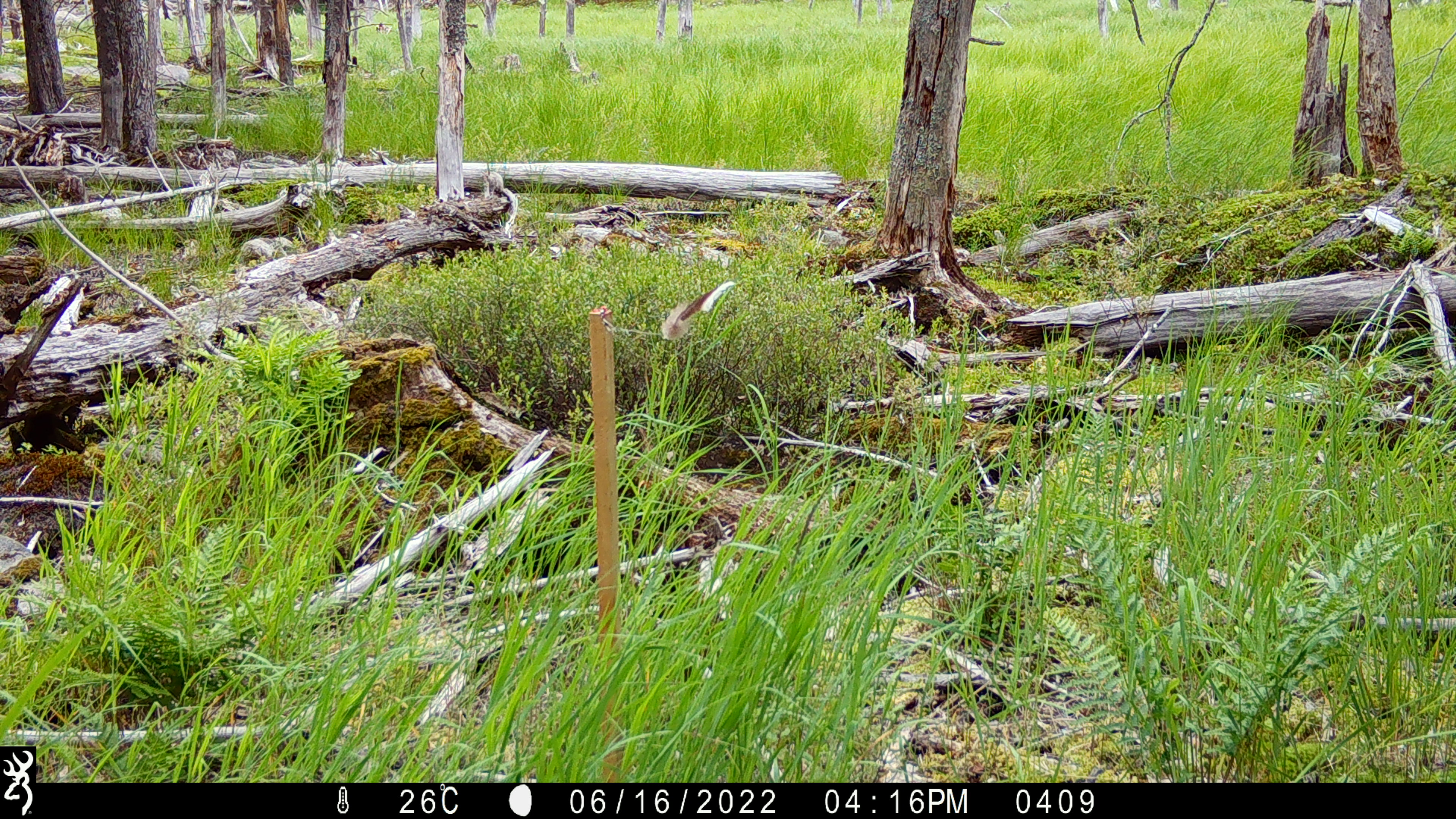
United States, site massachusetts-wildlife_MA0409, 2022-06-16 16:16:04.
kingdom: Animalia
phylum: Chordata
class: Mammalia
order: Rodentia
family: Sciuridae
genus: Sciurus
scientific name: Sciurus carolinensis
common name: gray squirrel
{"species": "gray squirrel (Sciurus carolinensis)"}